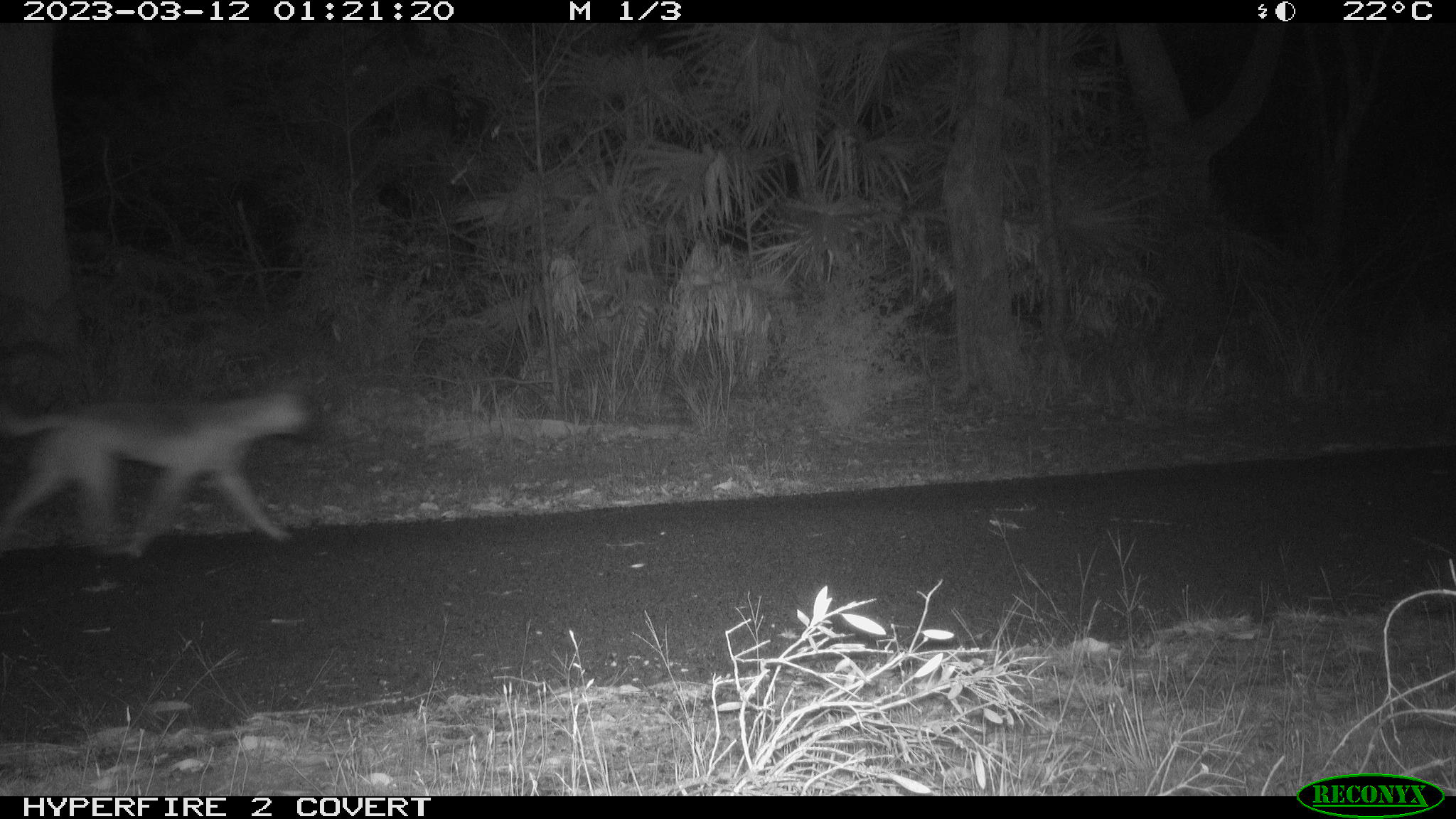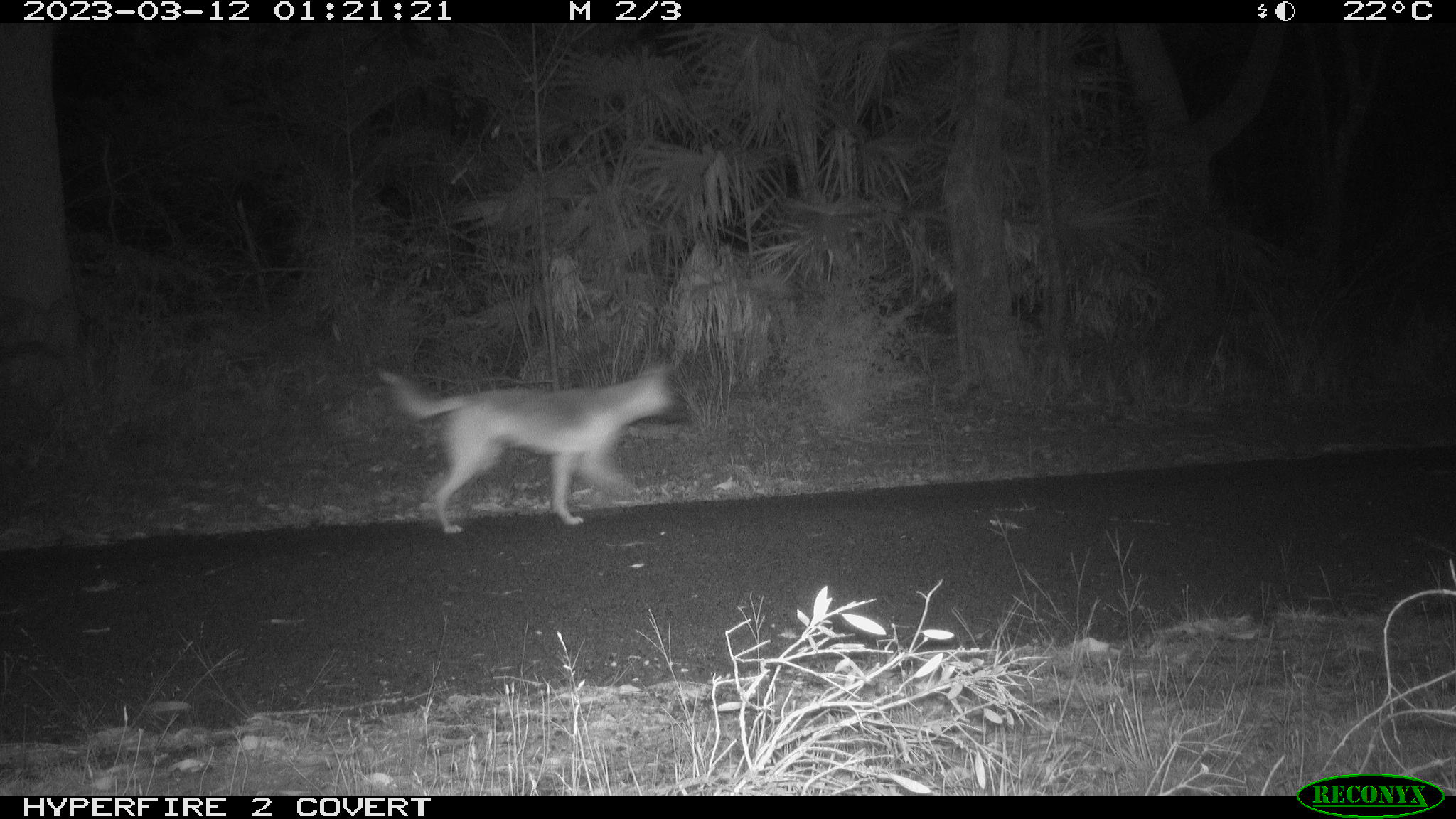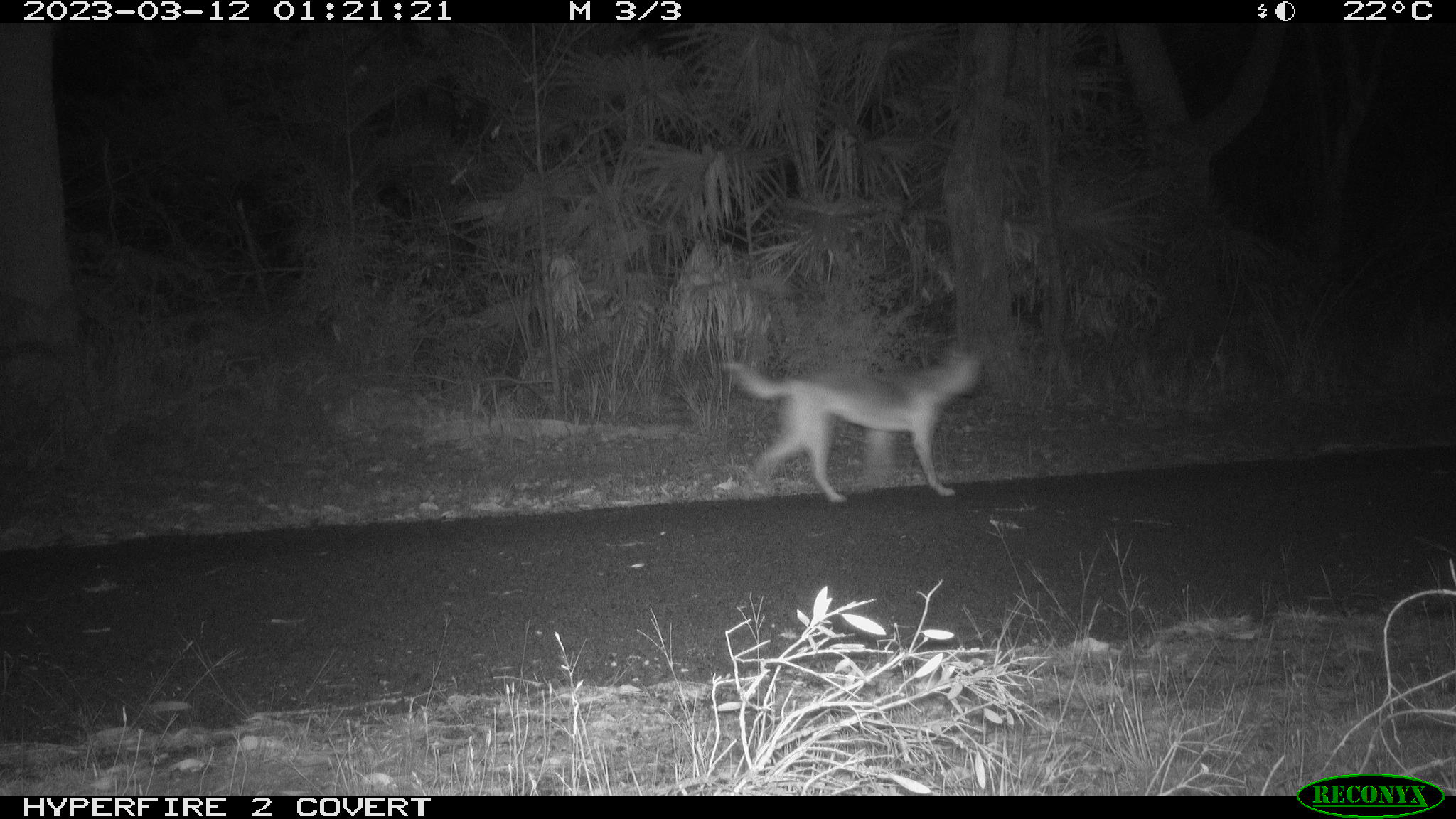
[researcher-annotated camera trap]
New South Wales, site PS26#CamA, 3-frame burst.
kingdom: Animalia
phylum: Chordata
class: Mammalia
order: Carnivora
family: Canidae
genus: Canis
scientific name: Canis familiaris dingo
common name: dingo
Dingo (Canis familiaris dingo).